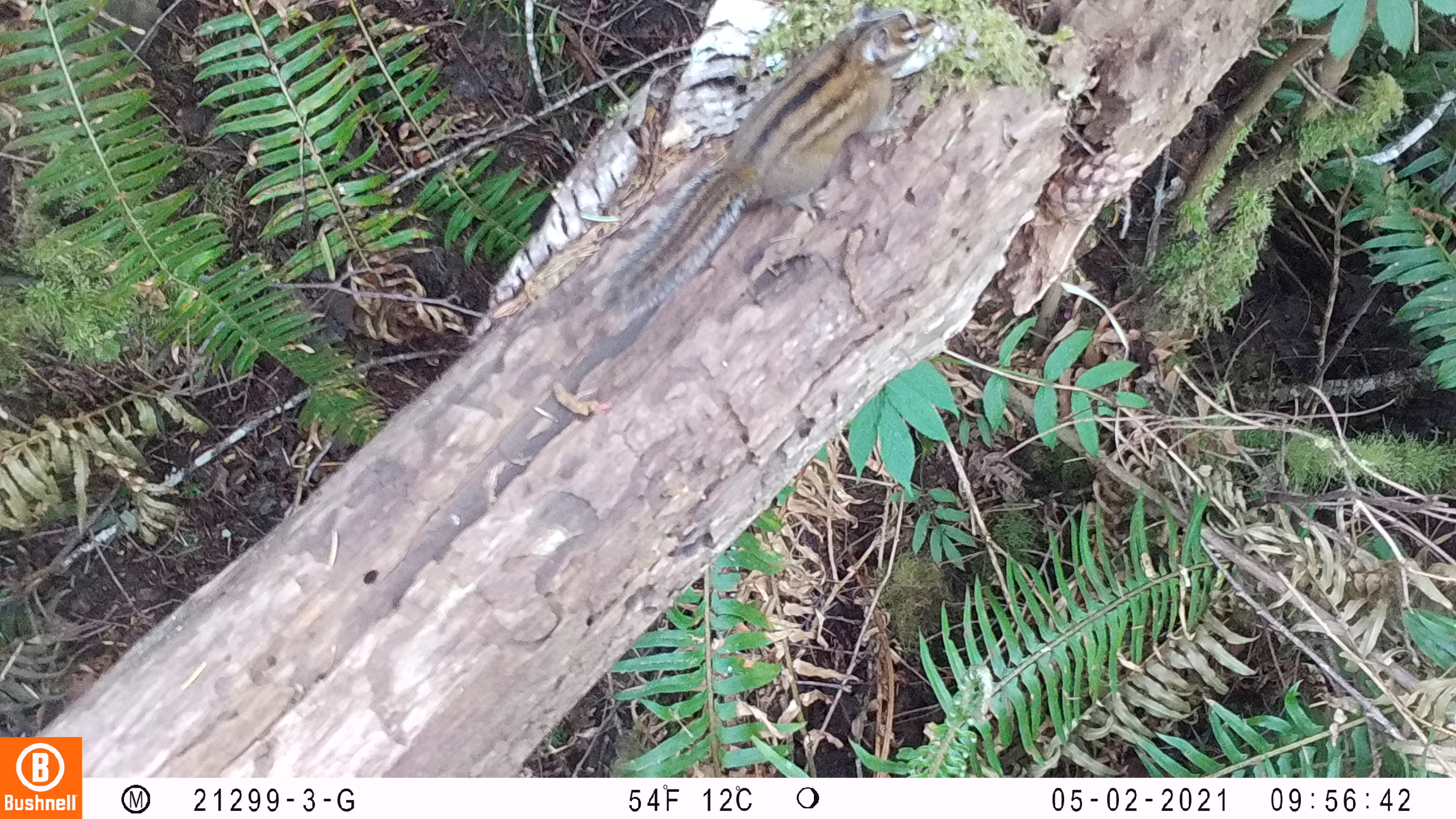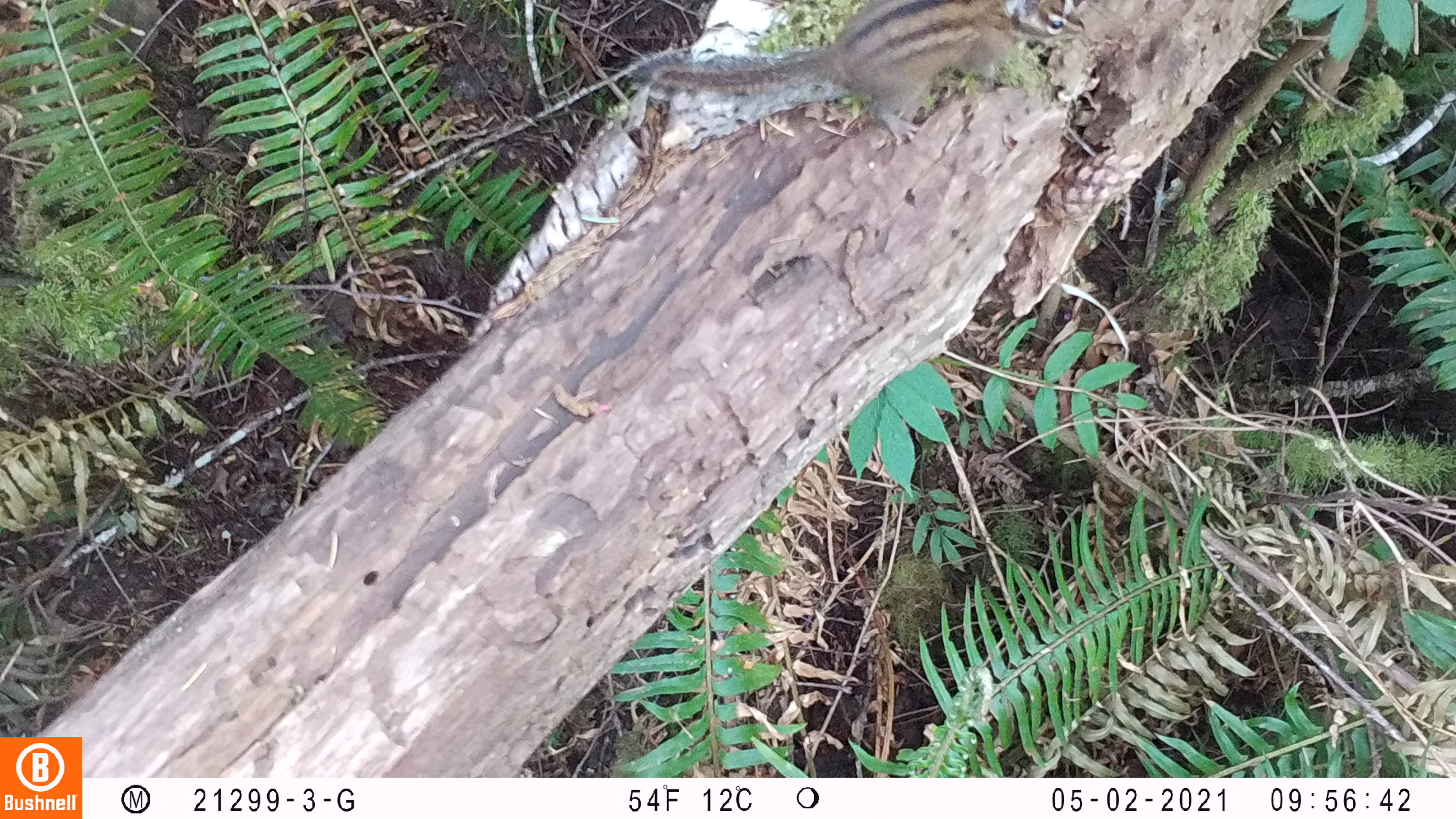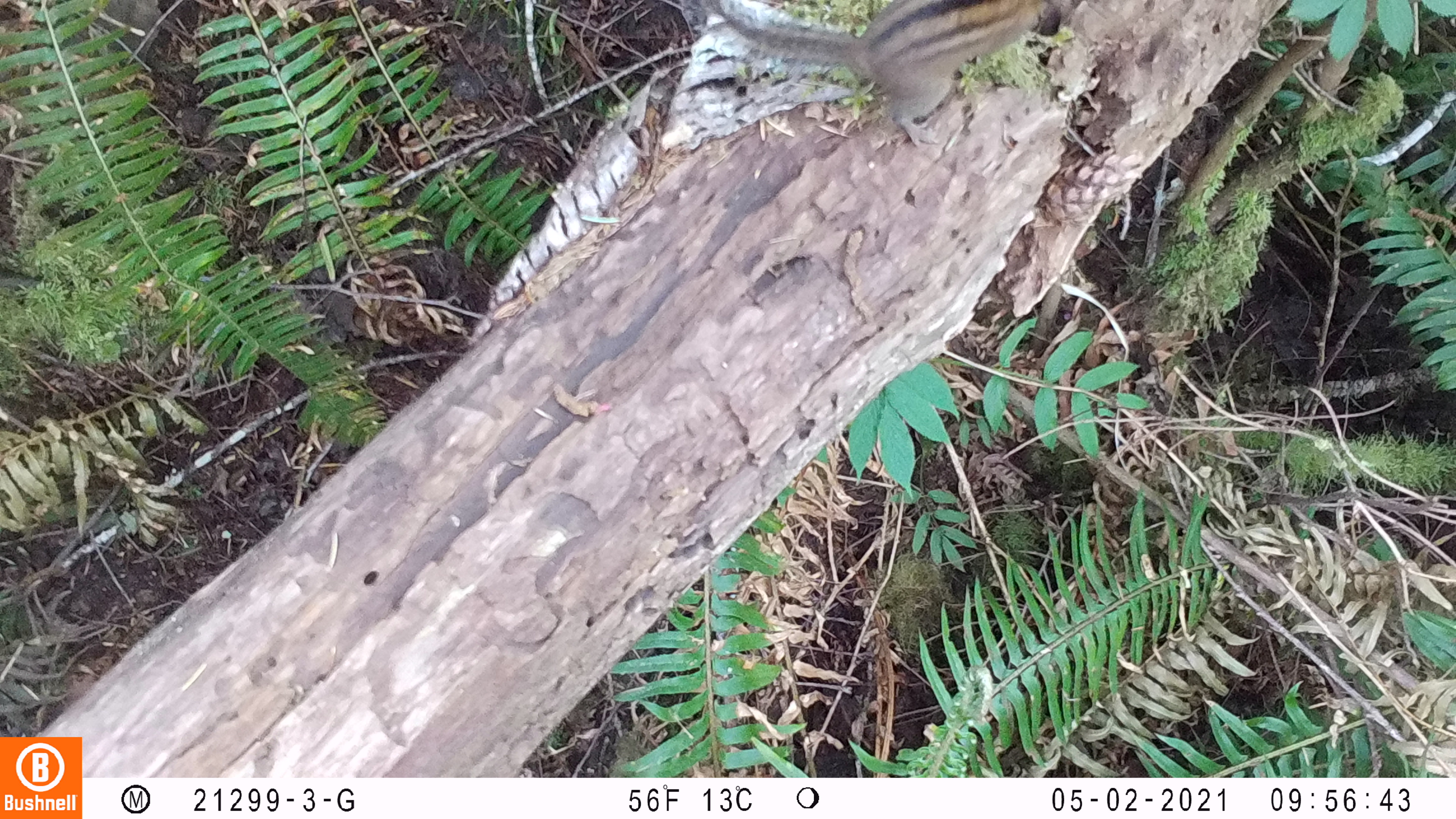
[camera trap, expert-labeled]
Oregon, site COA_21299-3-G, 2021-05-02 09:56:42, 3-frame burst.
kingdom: Animalia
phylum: Chordata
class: Mammalia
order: Rodentia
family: Sciuridae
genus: Neotamias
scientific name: Neotamias townsendii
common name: townsend's chipmunk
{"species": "townsend's chipmunk (Neotamias townsendii)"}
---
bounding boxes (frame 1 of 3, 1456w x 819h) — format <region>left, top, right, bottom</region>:
townsend's chipmunk: <region>585, 7, 939, 325</region>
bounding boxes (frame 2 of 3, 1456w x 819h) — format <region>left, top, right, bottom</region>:
townsend's chipmunk: <region>623, 2, 1086, 151</region>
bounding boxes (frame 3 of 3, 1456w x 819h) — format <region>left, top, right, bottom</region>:
townsend's chipmunk: <region>693, 2, 1081, 157</region>